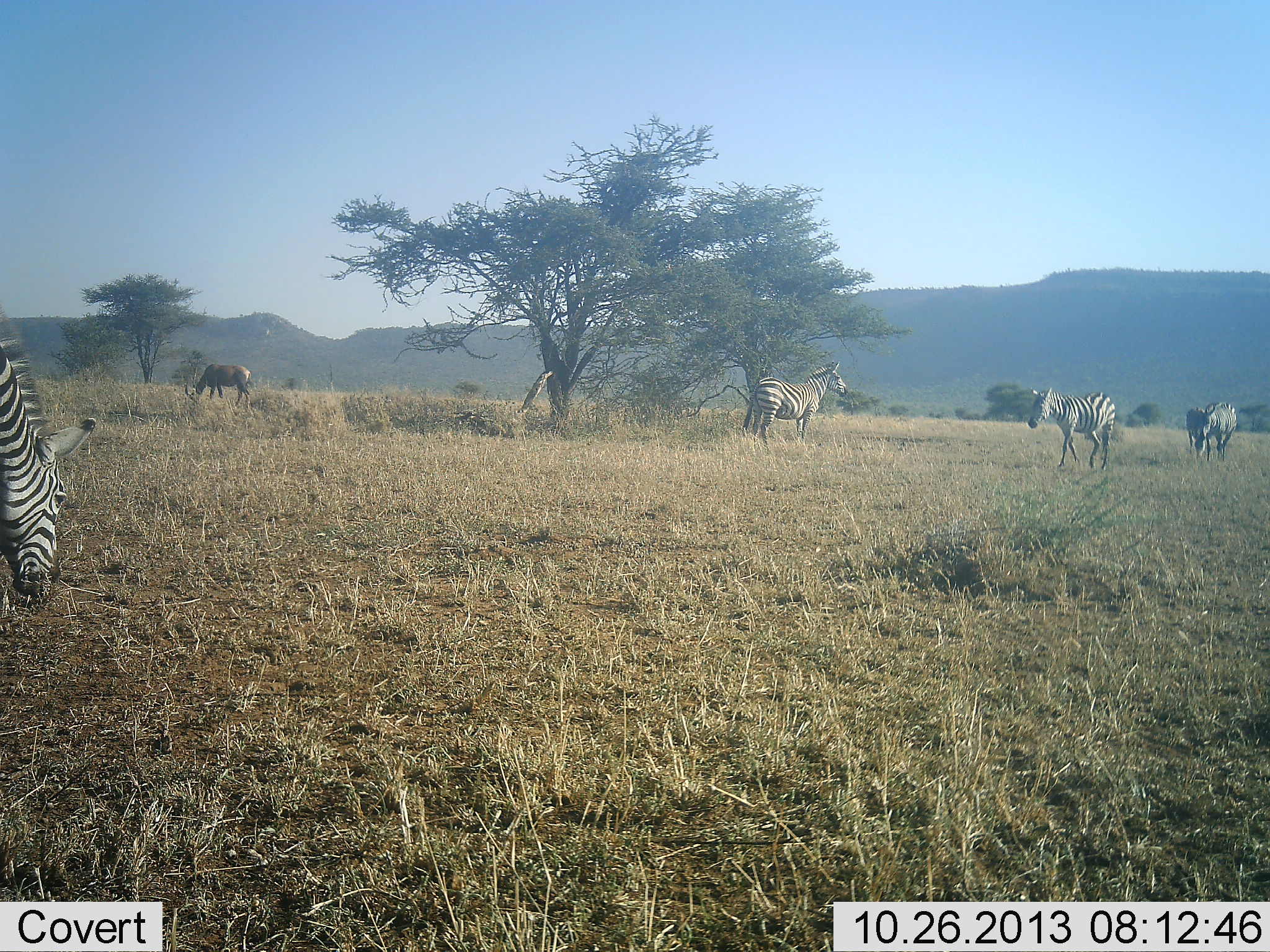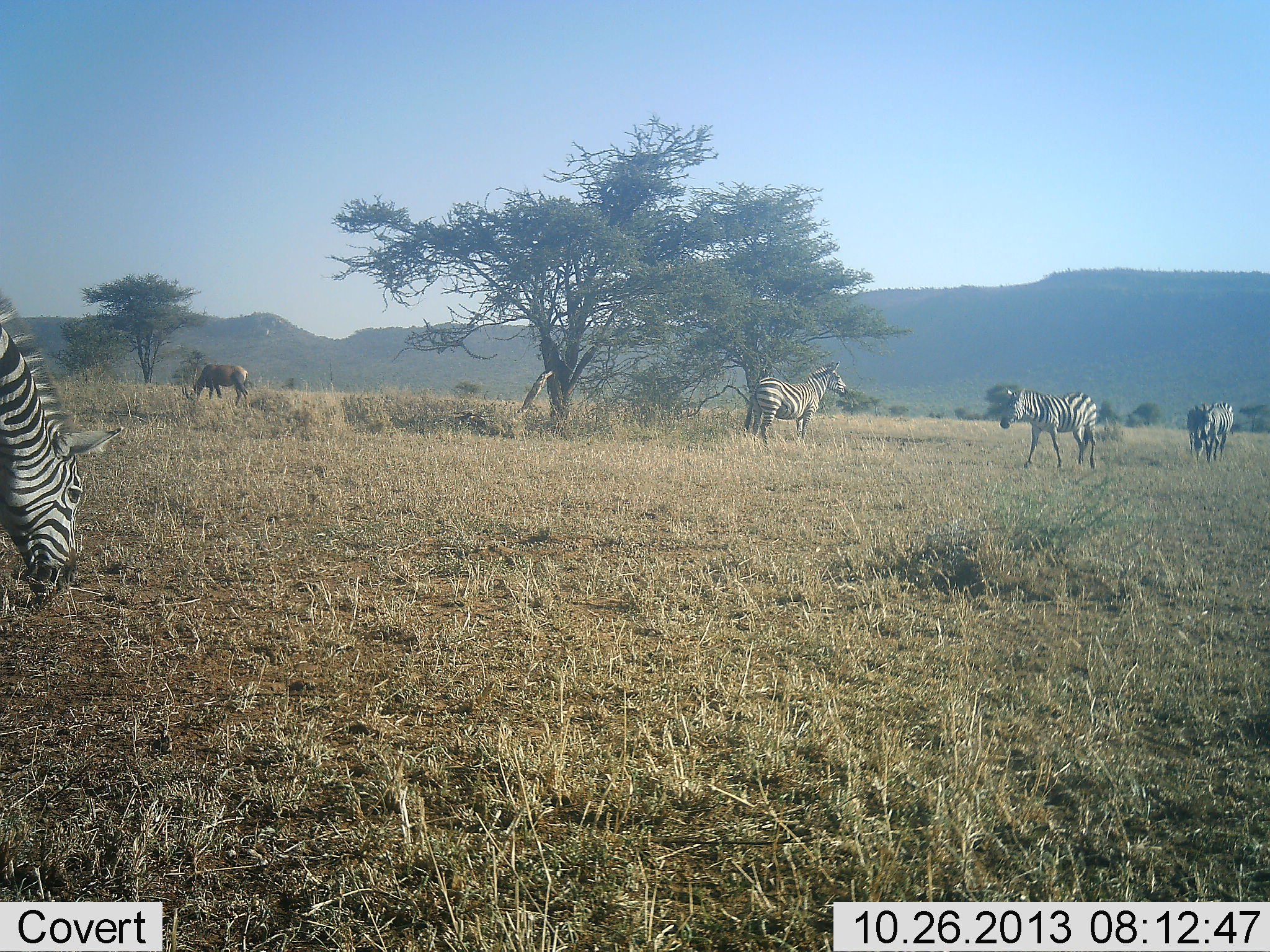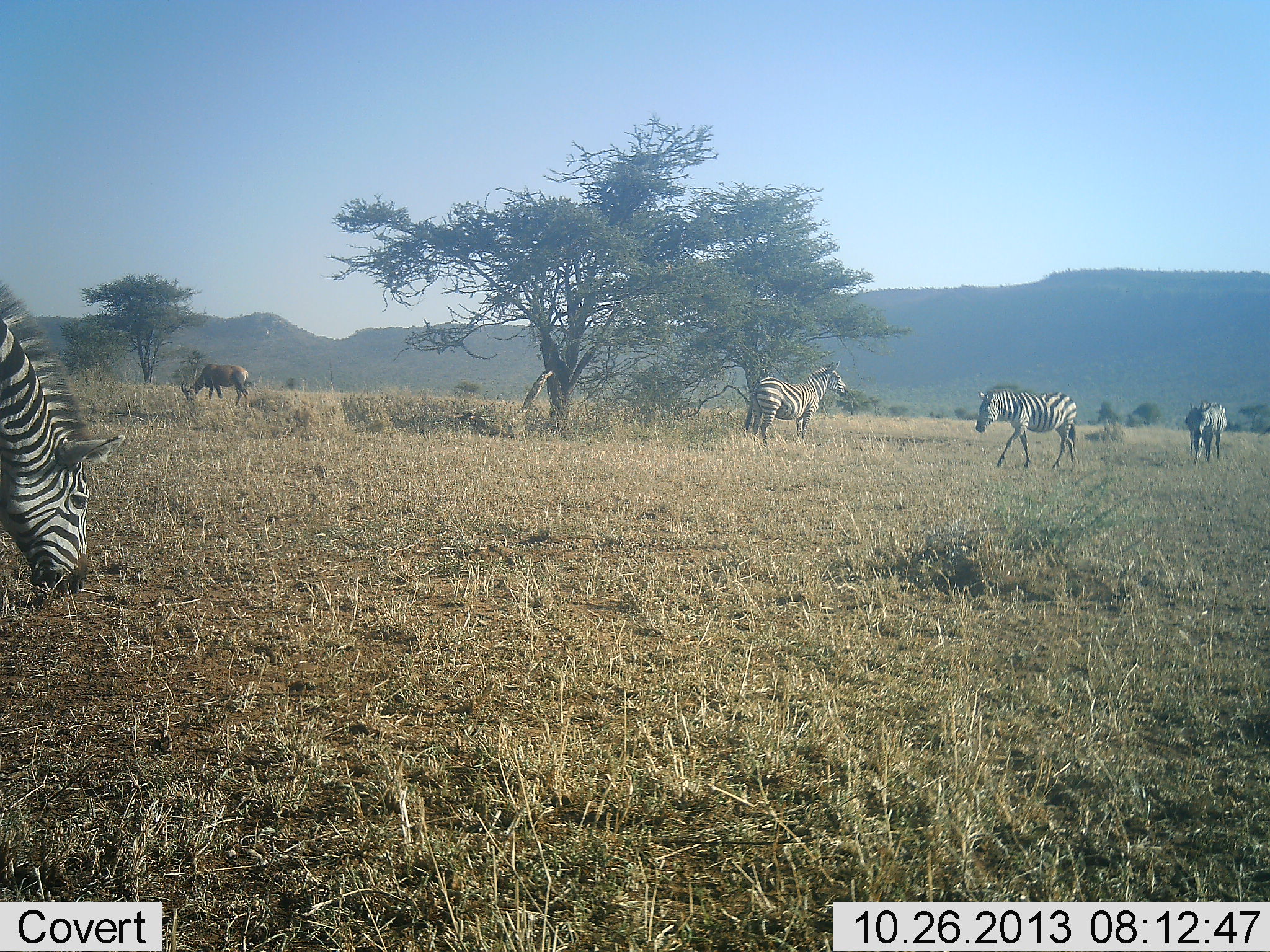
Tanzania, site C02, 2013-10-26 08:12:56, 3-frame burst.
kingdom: Animalia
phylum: Chordata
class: Mammalia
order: Artiodactyla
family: Bovidae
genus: Damaliscus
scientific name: Damaliscus lunatus jimela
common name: topi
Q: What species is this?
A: Topi (Damaliscus lunatus jimela).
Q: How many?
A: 1.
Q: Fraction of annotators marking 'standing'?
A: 12%.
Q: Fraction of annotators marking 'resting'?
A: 0%.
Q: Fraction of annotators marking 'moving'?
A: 0%.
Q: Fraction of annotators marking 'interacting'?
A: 0%.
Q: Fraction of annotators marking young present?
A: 0%.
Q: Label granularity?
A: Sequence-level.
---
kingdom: Animalia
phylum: Chordata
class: Mammalia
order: Perissodactyla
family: Equidae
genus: Equus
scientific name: Equus quagga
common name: plains zebra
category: zebra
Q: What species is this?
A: Zebra (plains zebra) (Equus quagga).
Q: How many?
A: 5.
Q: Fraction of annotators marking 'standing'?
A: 68%.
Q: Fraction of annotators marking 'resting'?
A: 4%.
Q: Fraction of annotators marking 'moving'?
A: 64%.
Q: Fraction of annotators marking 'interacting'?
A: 0%.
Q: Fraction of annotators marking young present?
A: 0%.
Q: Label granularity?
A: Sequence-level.